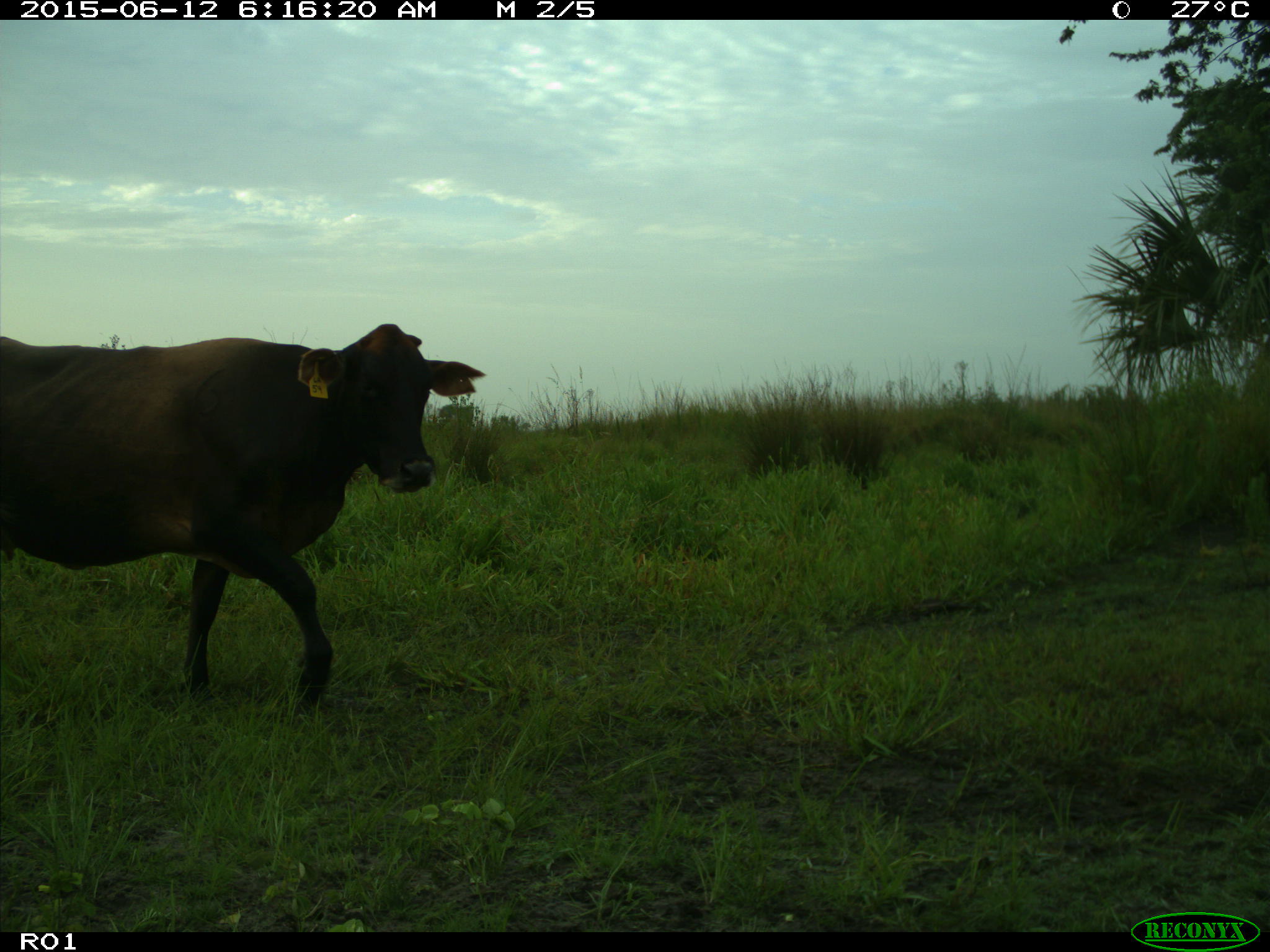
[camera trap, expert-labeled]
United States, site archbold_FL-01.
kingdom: Animalia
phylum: Chordata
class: Mammalia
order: Artiodactyla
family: Bovidae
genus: Bos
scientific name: Bos taurus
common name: domestic cow